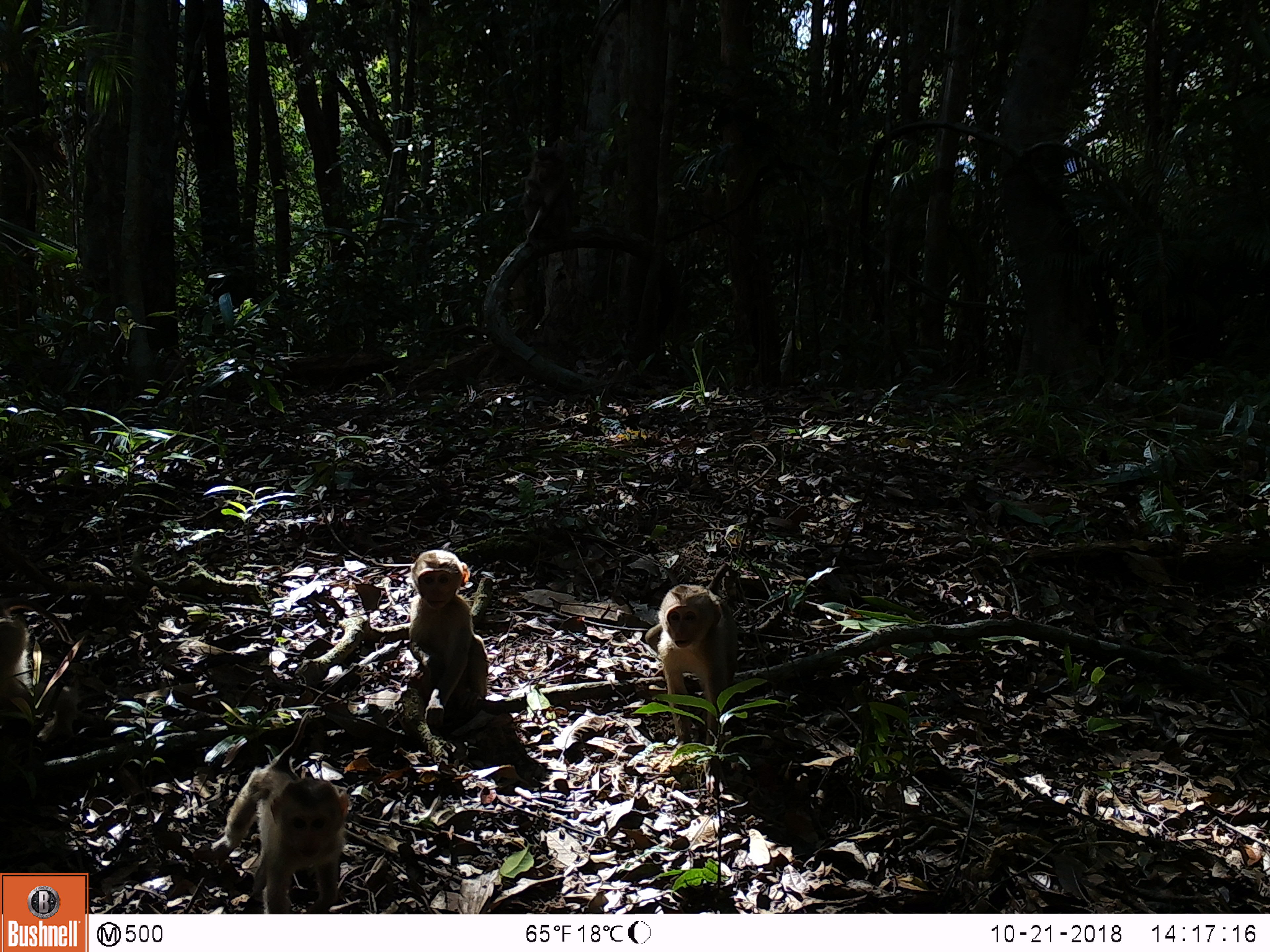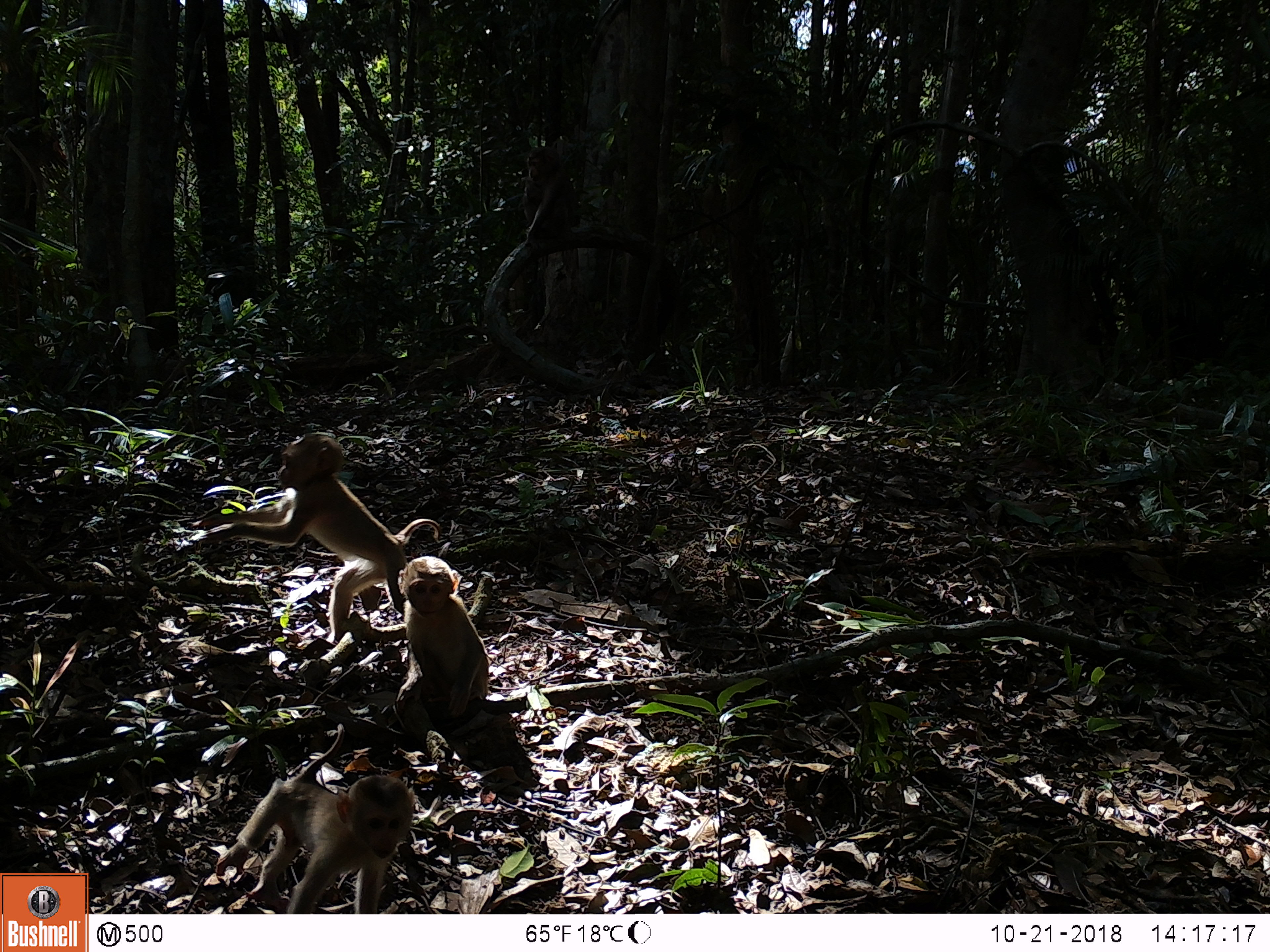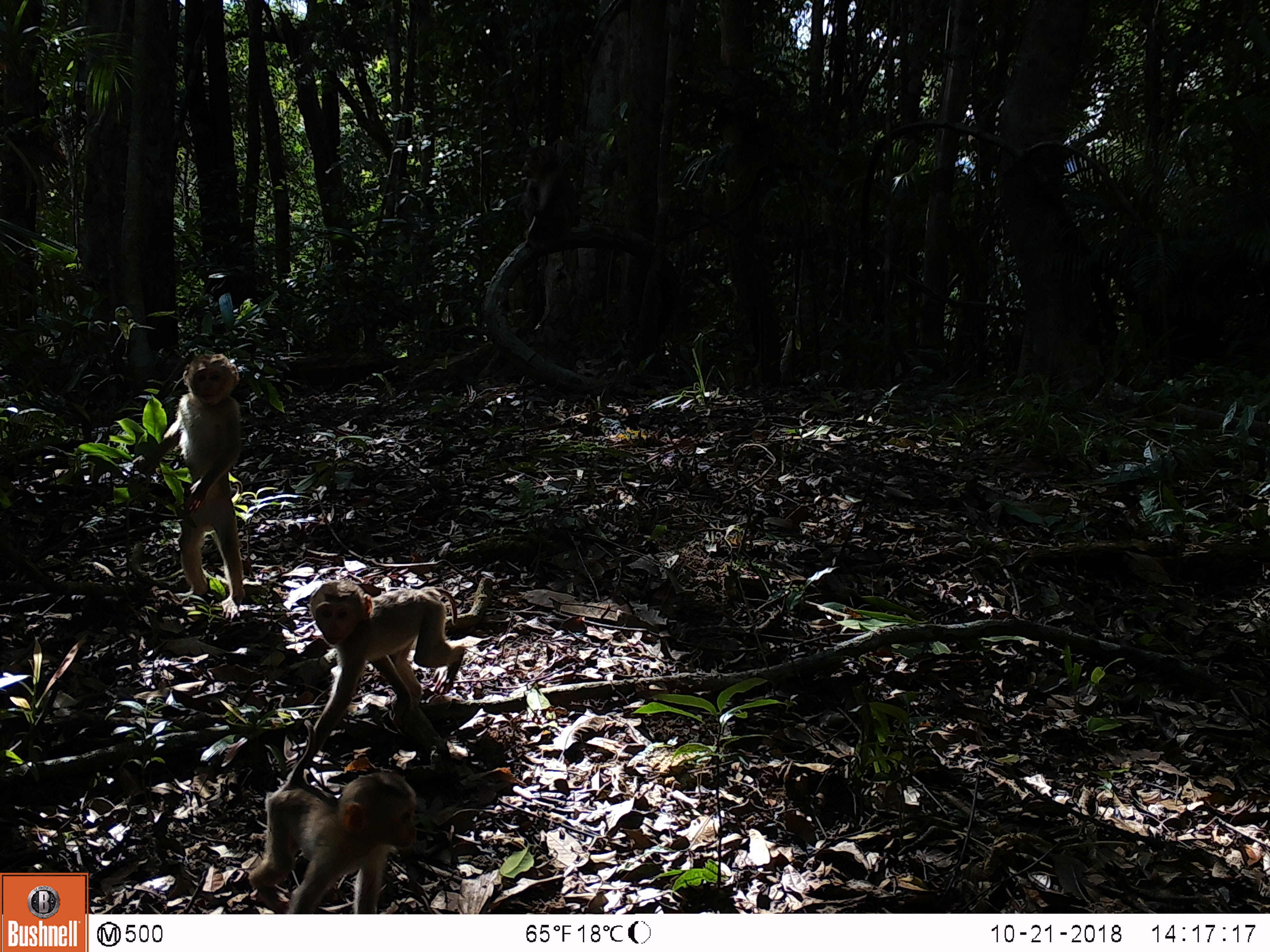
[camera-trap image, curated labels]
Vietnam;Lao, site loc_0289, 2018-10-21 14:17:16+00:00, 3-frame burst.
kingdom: Animalia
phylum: Chordata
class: Mammalia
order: Primates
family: Cercopithecidae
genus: Macaca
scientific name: Macaca nemestrina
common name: pig-tailed macaque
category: pig tailed macaque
Pig tailed macaque (pig-tailed macaque) (Macaca nemestrina). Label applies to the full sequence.